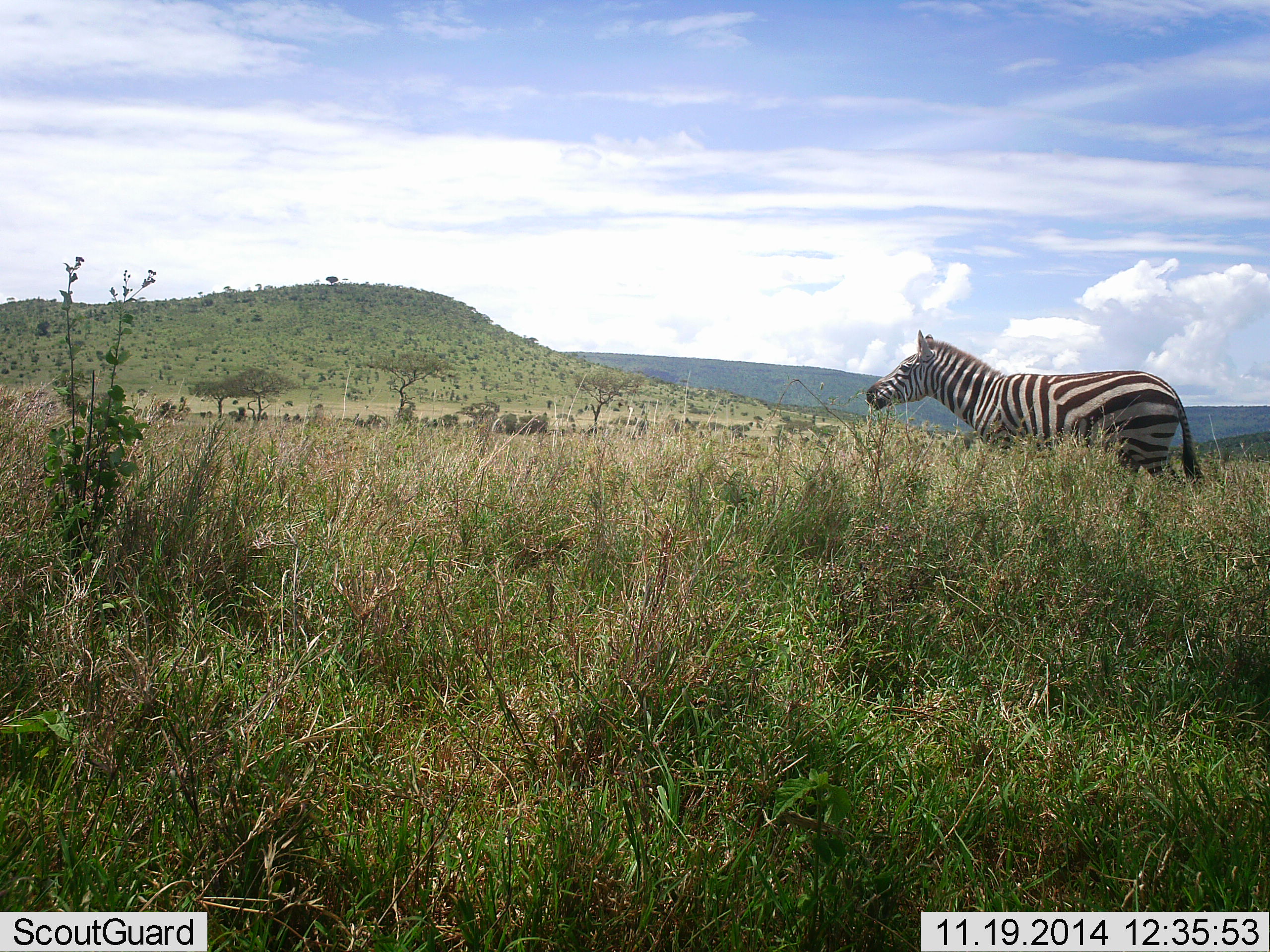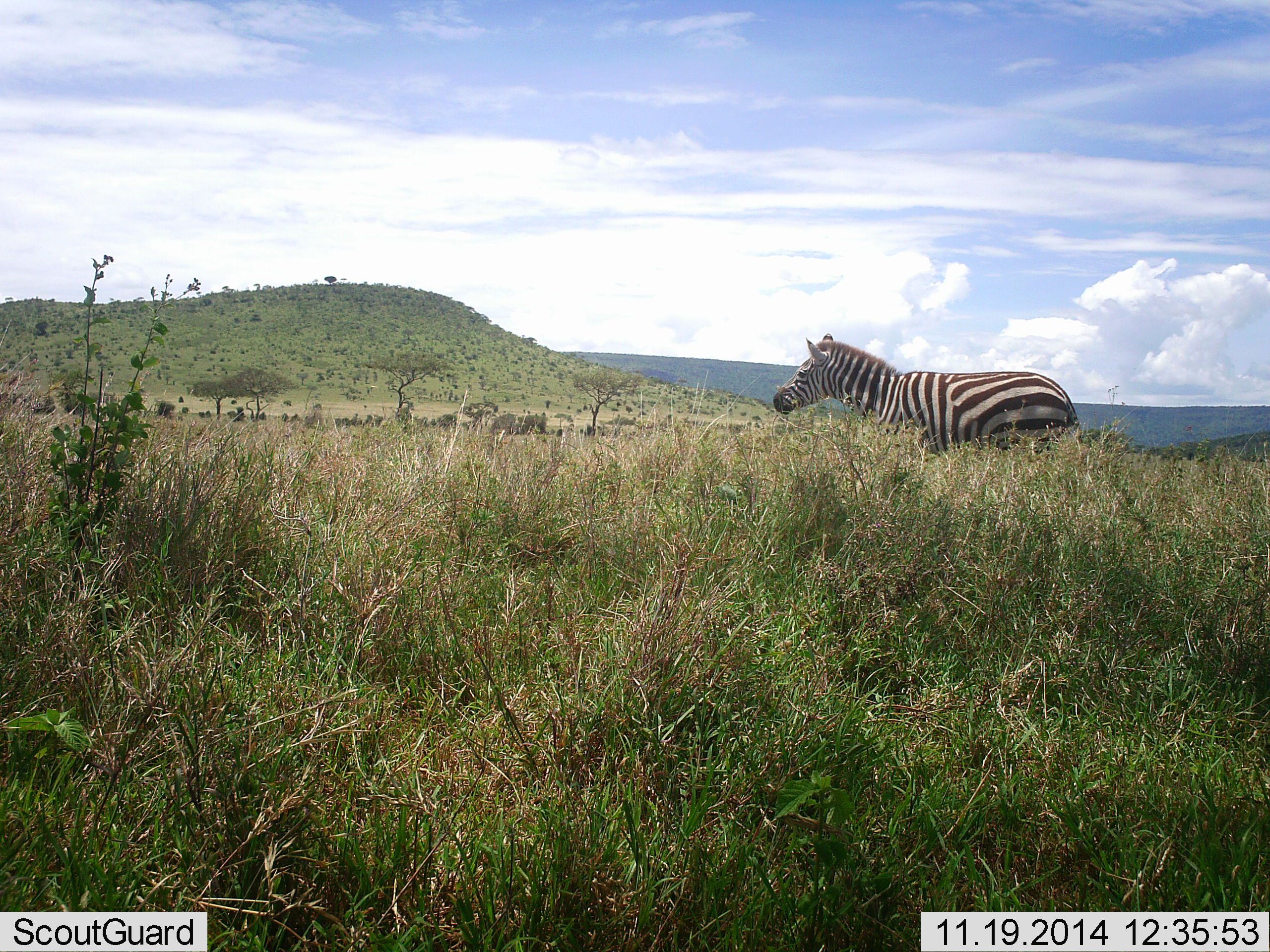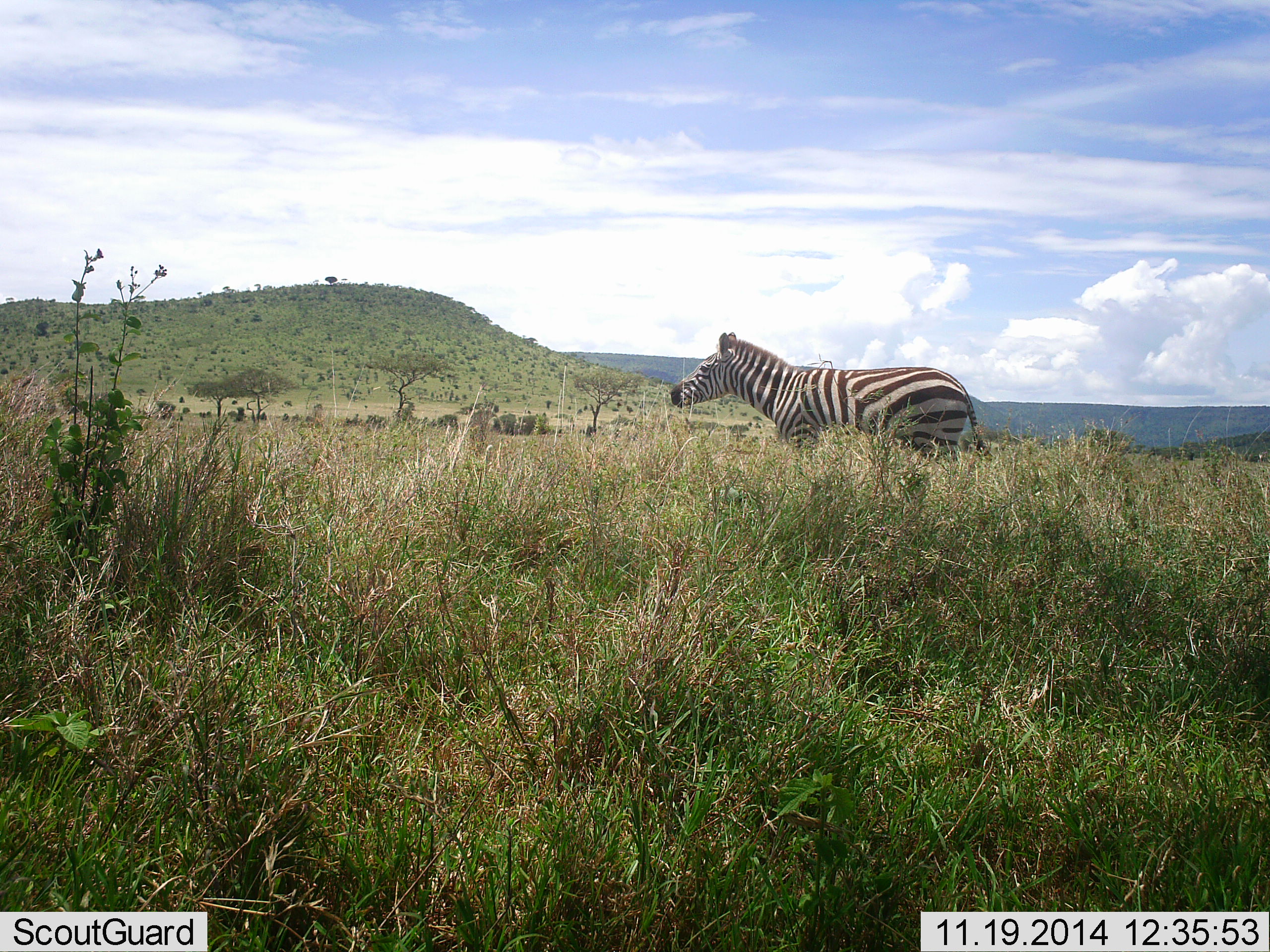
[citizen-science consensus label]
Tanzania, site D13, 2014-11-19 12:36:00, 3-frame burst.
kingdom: Animalia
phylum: Chordata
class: Mammalia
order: Perissodactyla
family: Equidae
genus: Equus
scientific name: Equus quagga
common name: plains zebra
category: zebra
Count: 1.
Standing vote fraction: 9%.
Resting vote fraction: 0%.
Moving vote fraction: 91%.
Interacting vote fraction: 0%.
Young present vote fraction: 0%.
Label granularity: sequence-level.